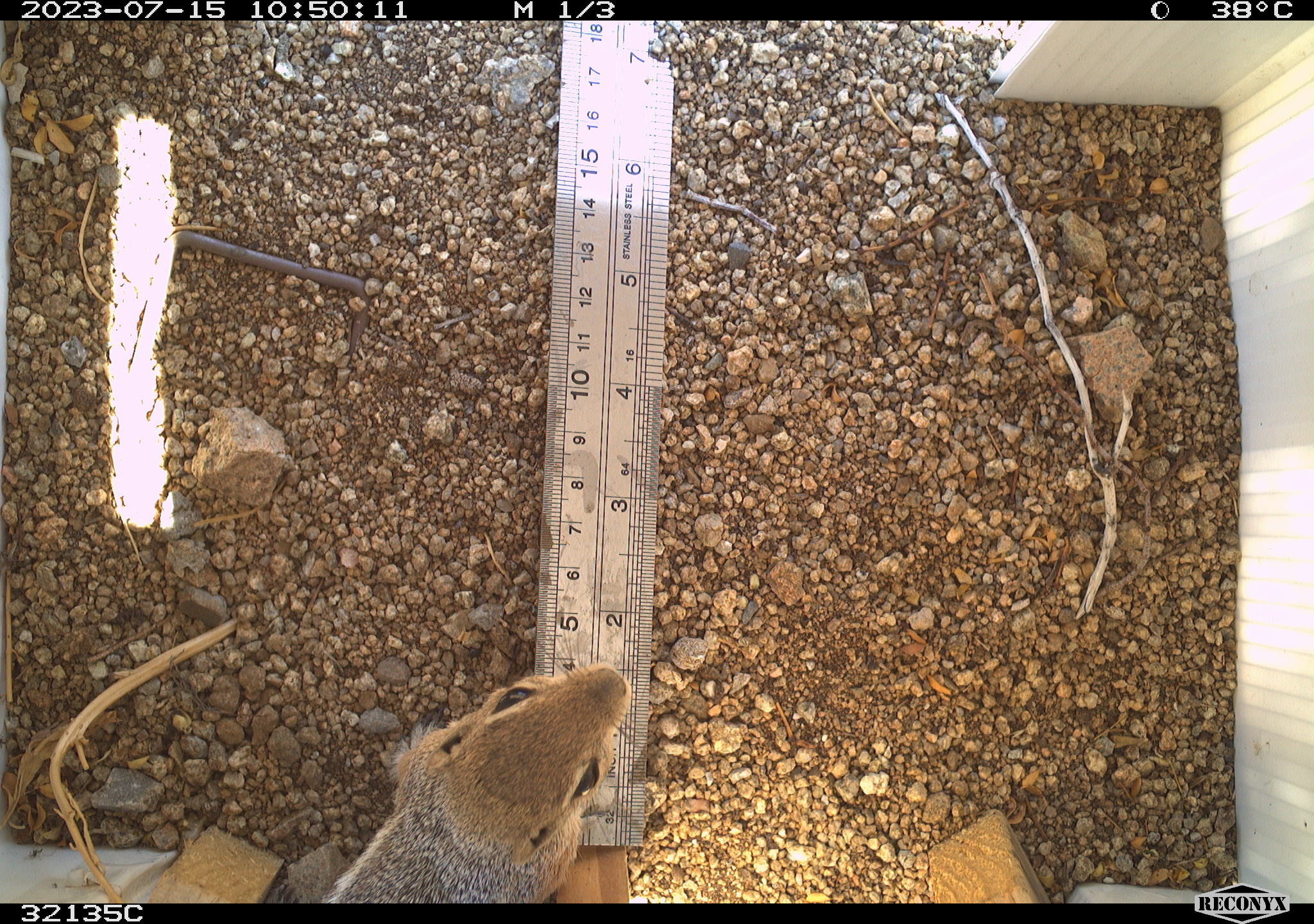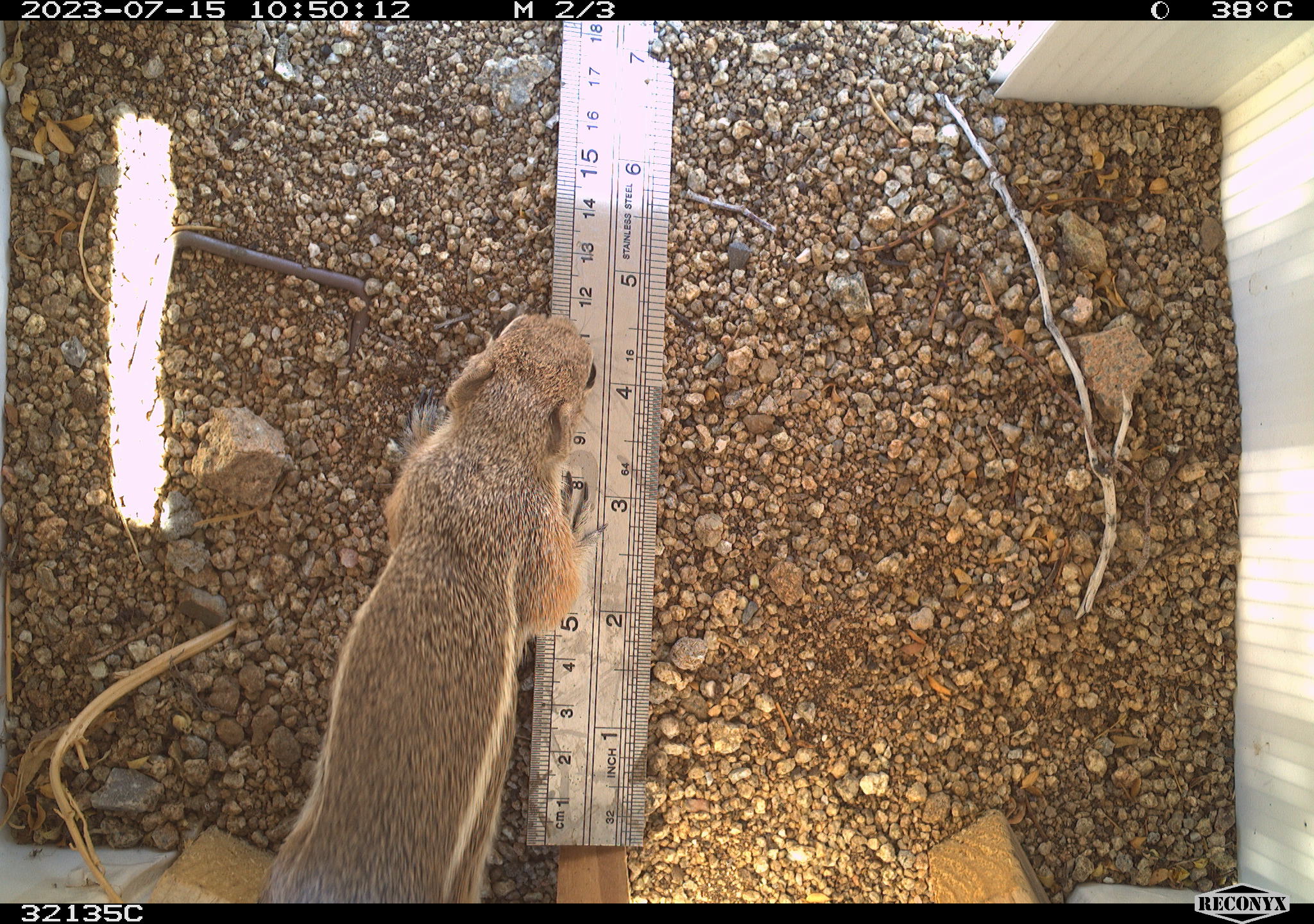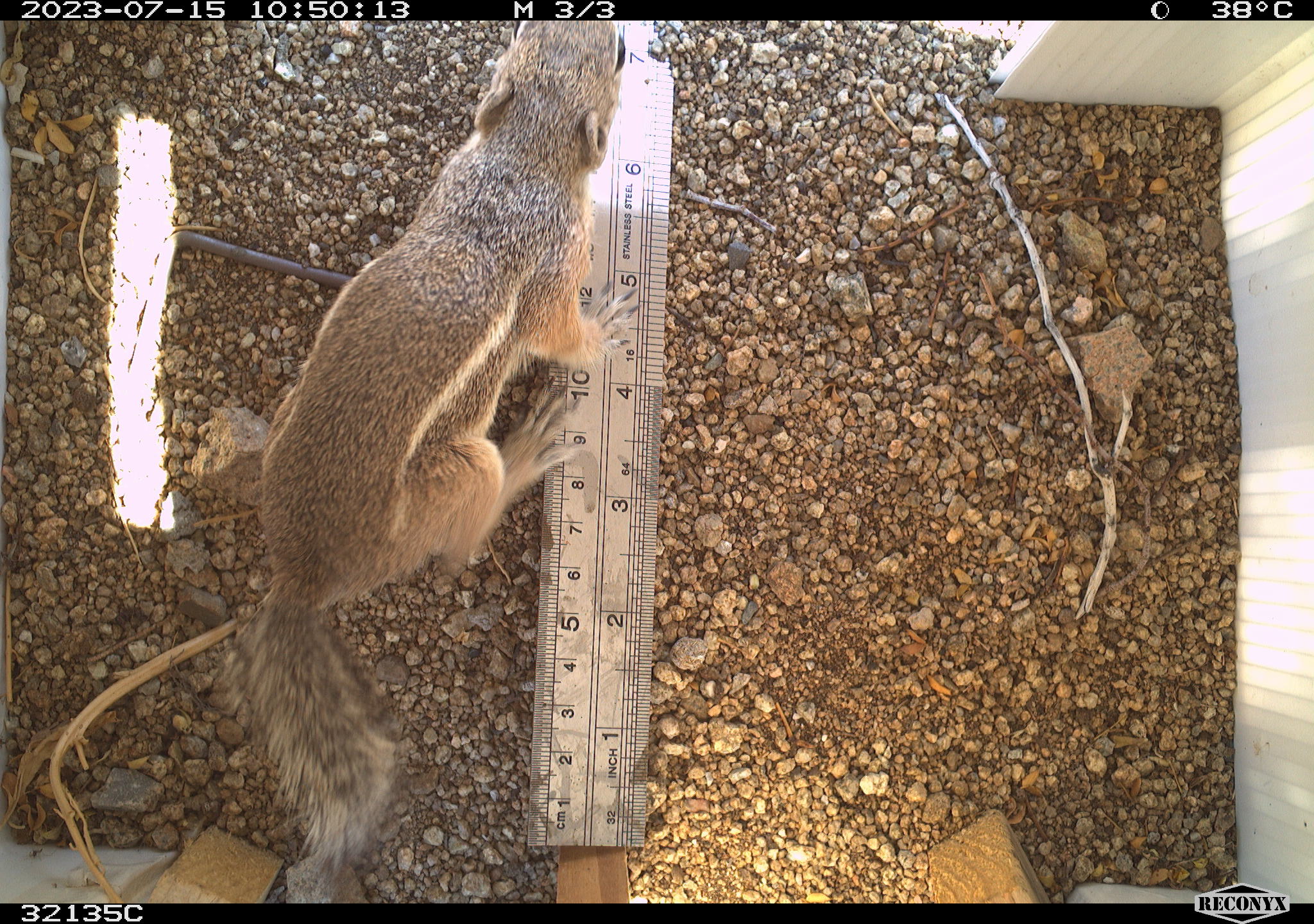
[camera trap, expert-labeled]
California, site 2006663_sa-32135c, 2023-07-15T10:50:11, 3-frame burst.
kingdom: Animalia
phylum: Chordata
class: Mammalia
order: Rodentia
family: Sciuridae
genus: Ammospermophilus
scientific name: Ammospermophilus leucurus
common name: white-tailed antelope squirrel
White-tailed antelope squirrel (Ammospermophilus leucurus).